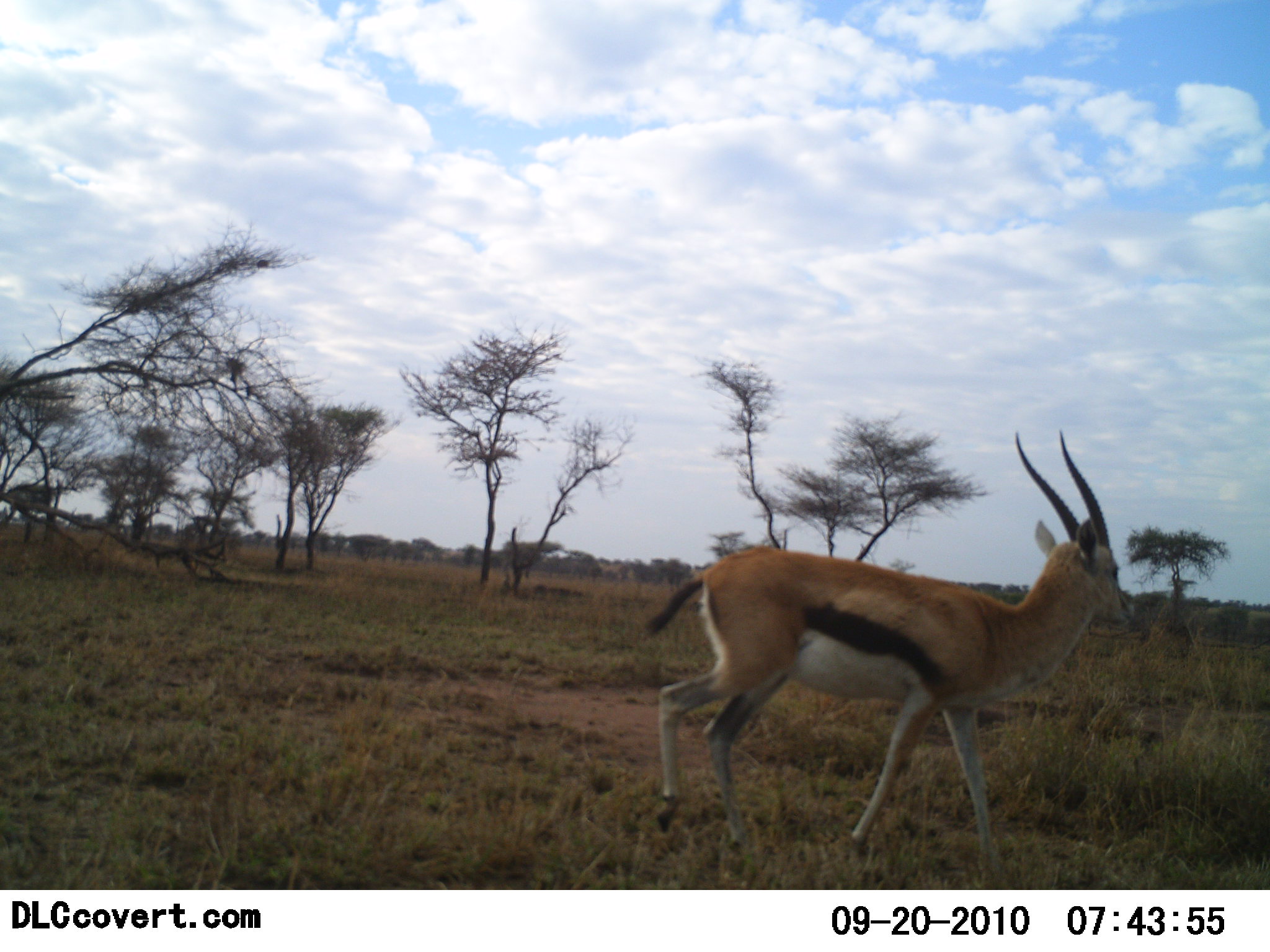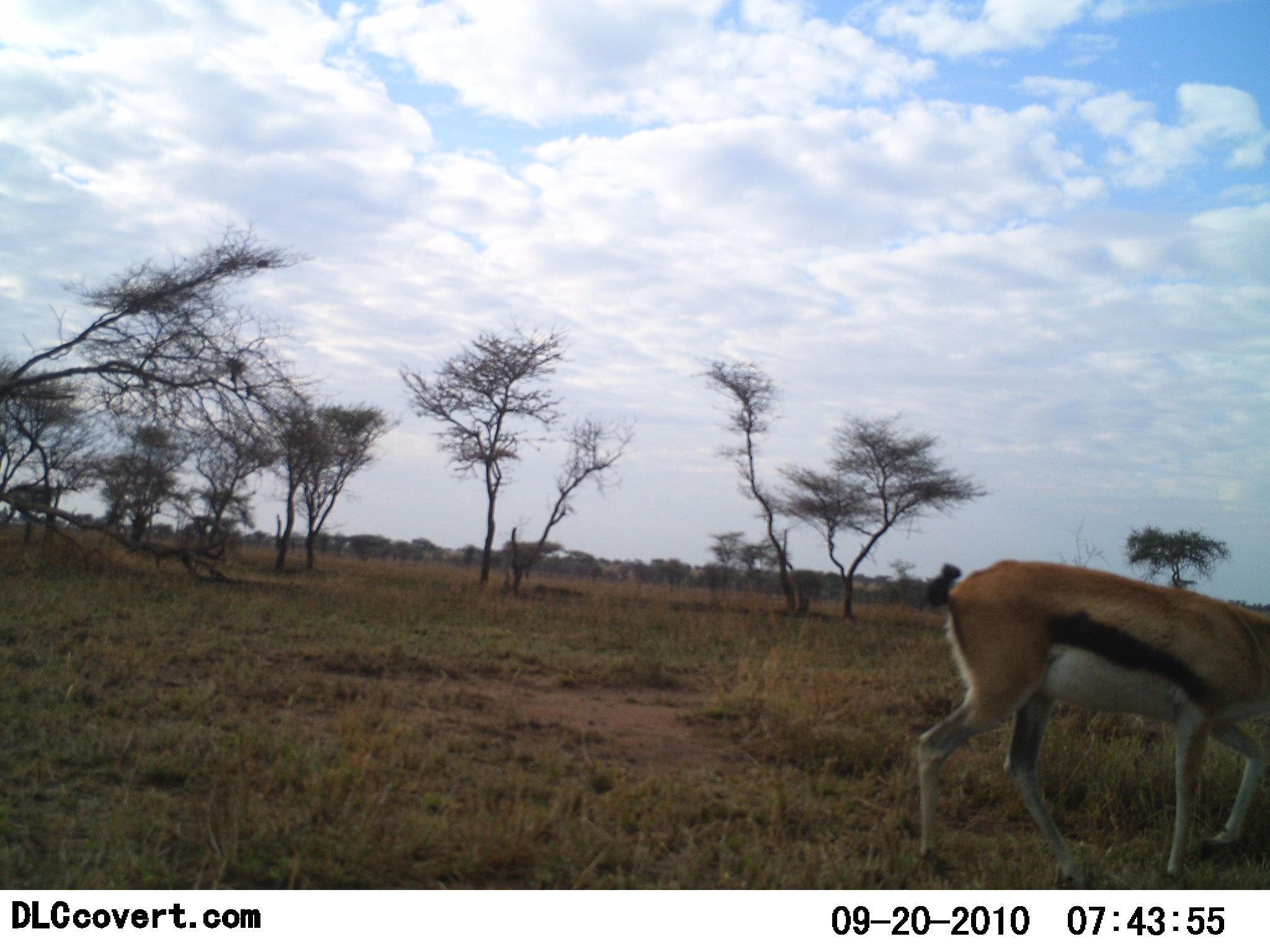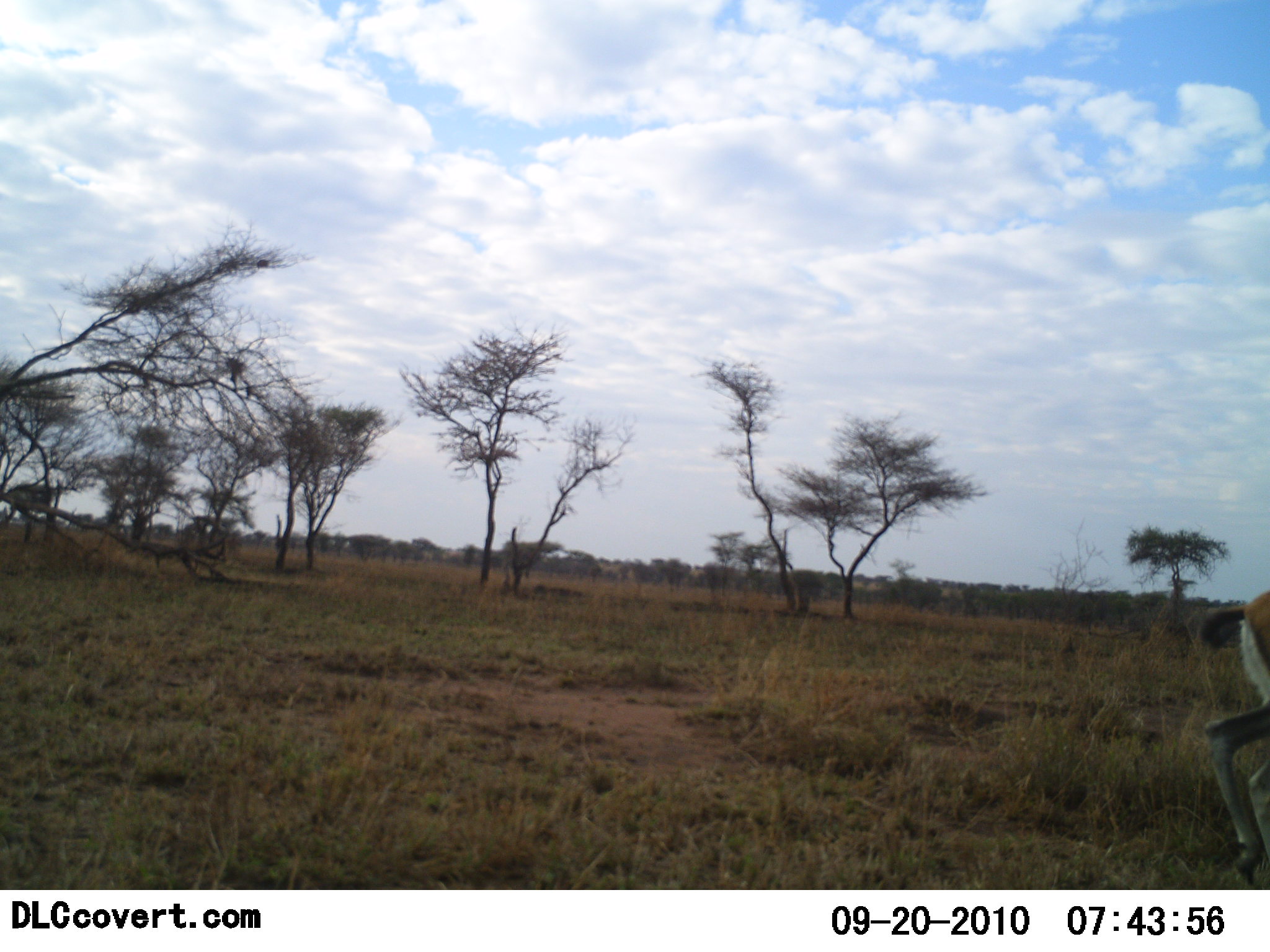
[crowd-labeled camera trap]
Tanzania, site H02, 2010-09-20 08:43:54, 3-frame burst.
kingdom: Animalia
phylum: Chordata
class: Mammalia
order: Artiodactyla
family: Bovidae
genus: Eudorcas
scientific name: Eudorcas thomsonii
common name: thomson's gazelle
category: gazellethomsons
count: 1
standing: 0%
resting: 0%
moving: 92%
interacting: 0%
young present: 0%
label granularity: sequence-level